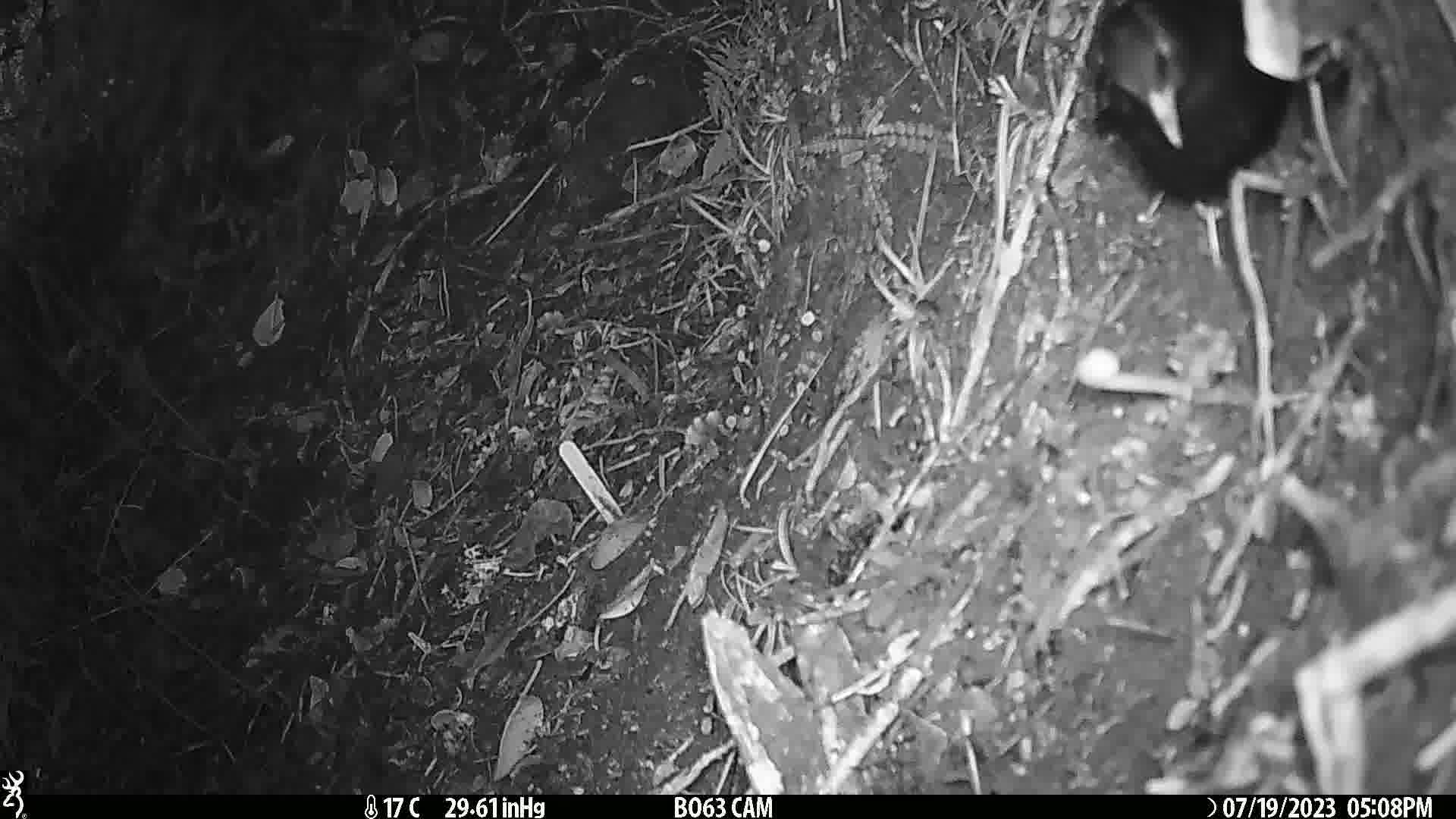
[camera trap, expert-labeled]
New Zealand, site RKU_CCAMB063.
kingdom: Animalia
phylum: Chordata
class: Aves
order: Passeriformes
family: Turdidae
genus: Turdus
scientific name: Turdus merula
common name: eurasian blackbird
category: blackbird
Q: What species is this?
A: Blackbird (eurasian blackbird) (Turdus merula).